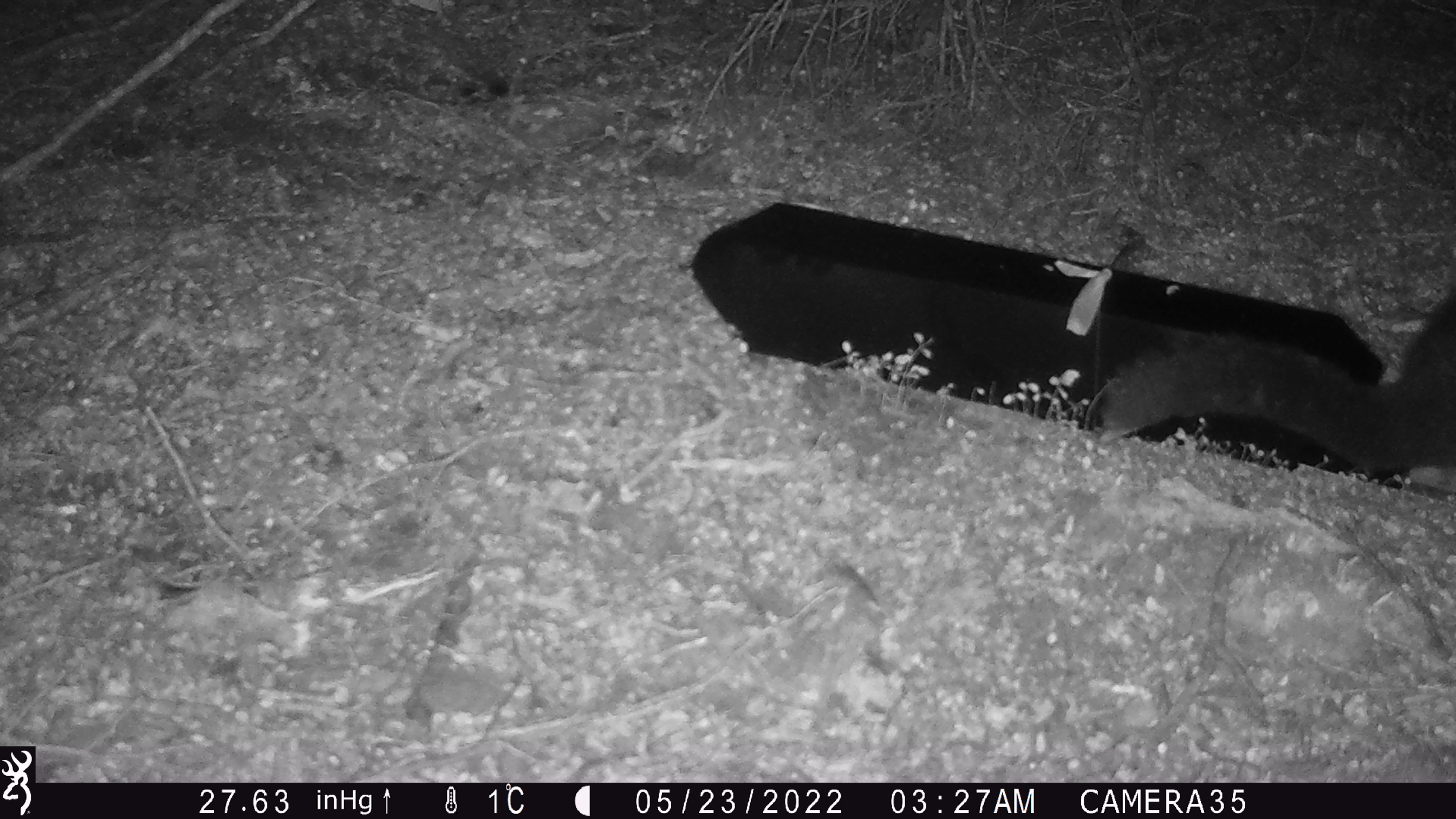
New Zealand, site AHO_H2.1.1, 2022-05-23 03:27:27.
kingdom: Animalia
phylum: Chordata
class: Mammalia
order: Diprotodontia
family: Phalangeridae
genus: Trichosurus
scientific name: Trichosurus vulpecula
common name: common brushtail possum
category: possum